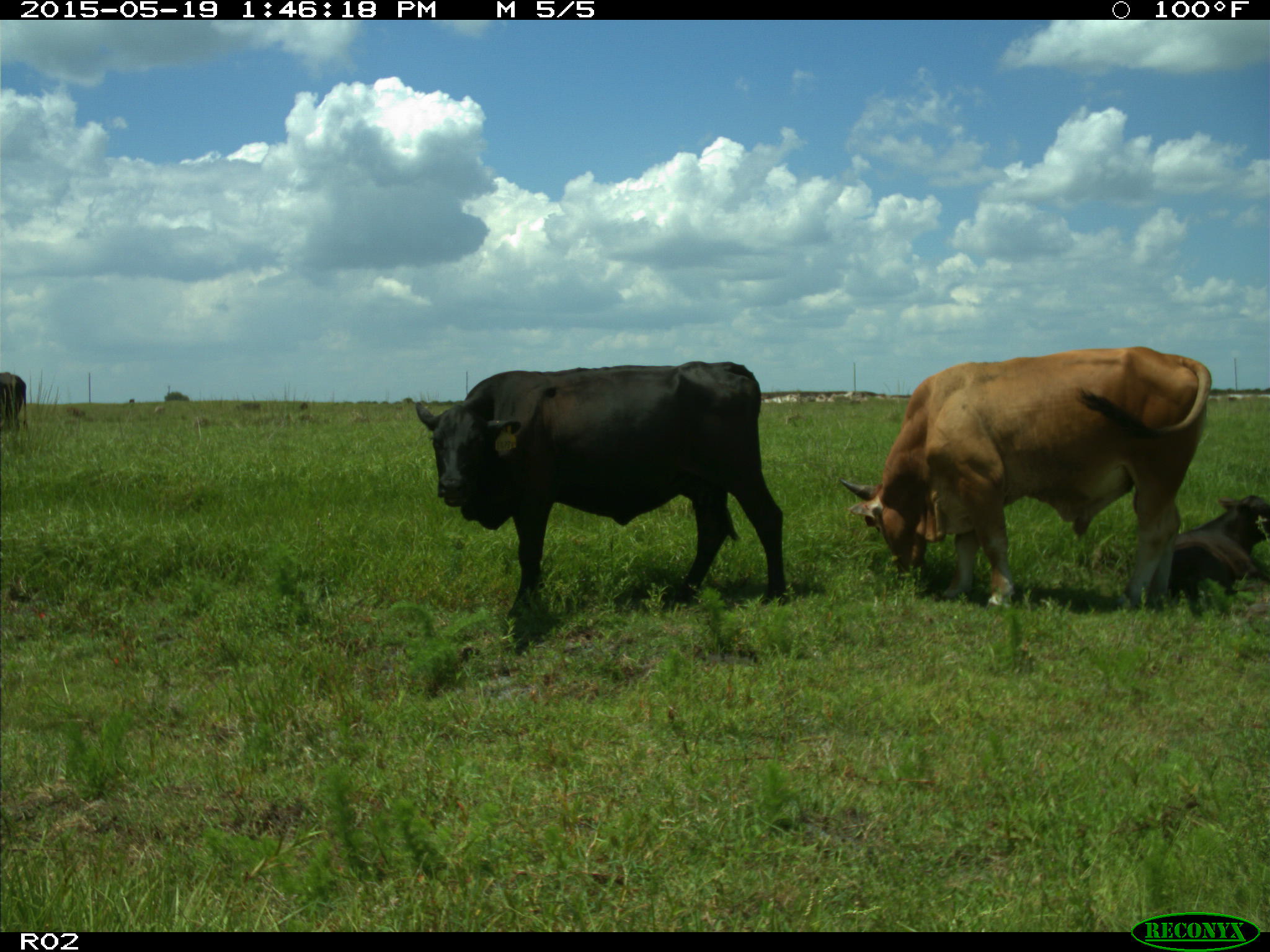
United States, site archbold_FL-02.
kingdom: Animalia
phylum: Chordata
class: Mammalia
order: Artiodactyla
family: Bovidae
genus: Bos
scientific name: Bos taurus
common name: domestic cow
Bos taurus (domestic cow).